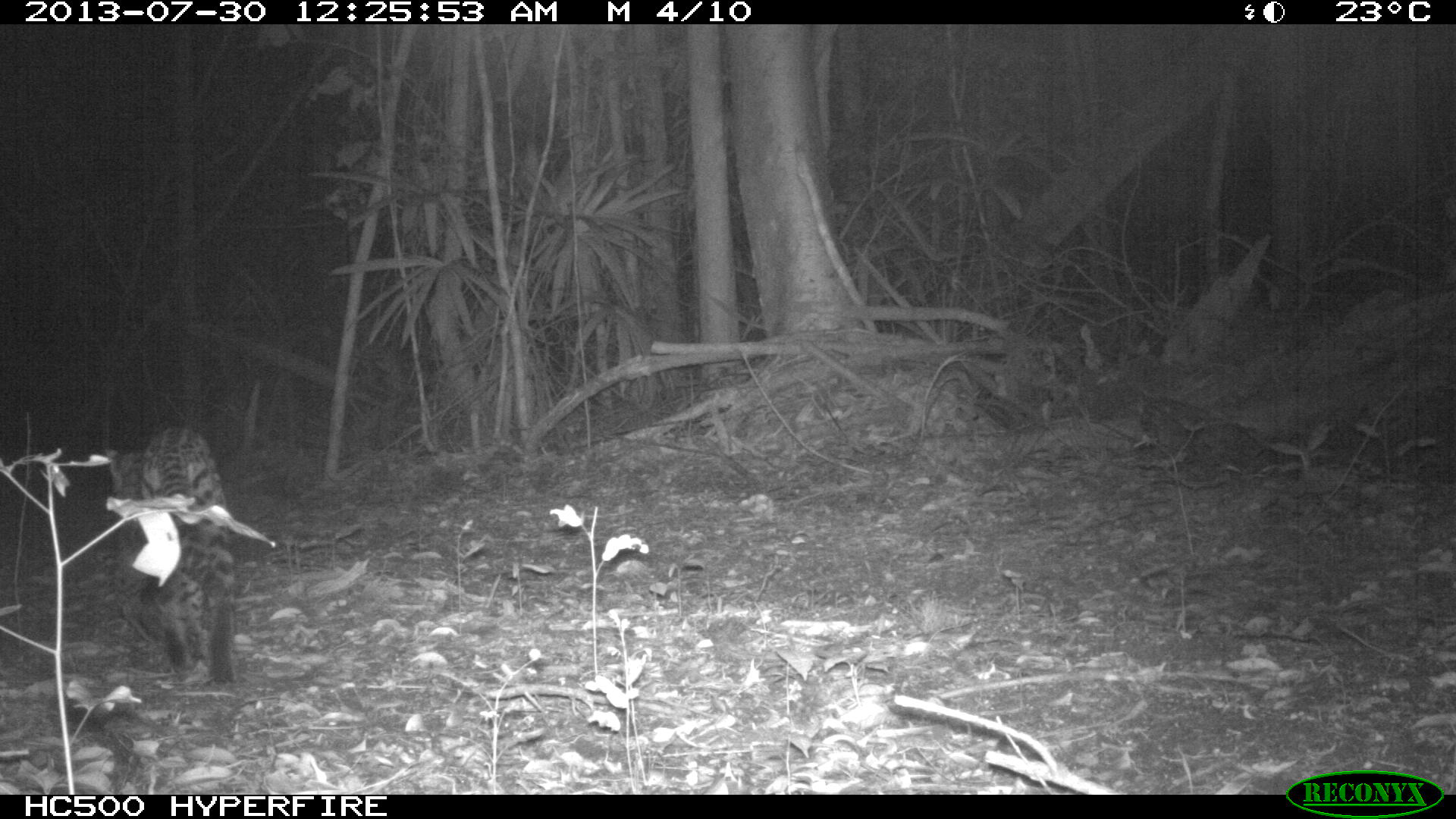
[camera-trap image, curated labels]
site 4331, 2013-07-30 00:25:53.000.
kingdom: Animalia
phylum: Chordata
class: Mammalia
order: Carnivora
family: Felidae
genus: Leopardus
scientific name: Leopardus pardalis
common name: ocelot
Leopardus pardalis (ocelot), count 1, sex female.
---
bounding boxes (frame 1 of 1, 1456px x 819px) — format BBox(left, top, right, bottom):
leopardus pardalis: BBox(104, 422, 236, 685)